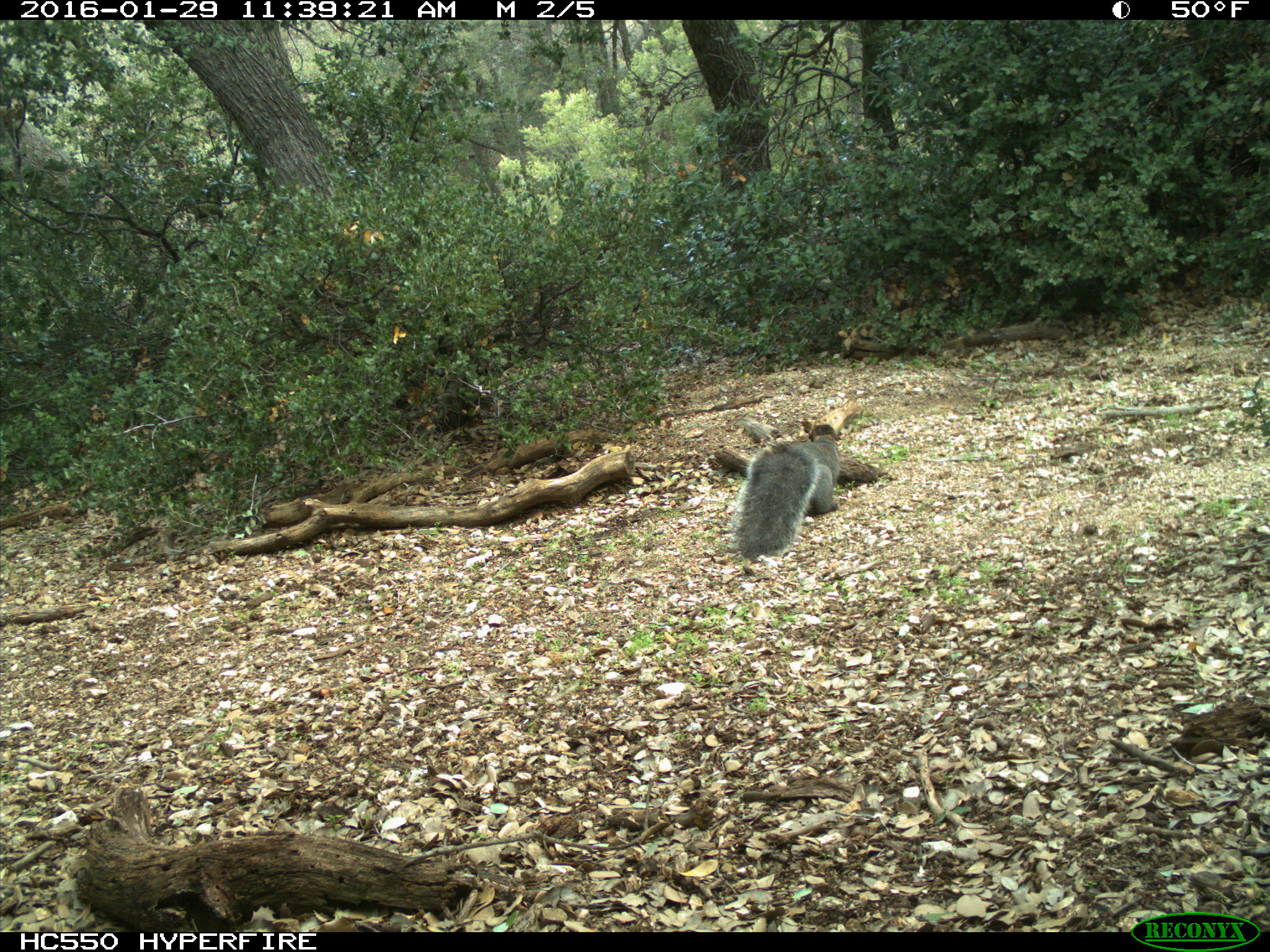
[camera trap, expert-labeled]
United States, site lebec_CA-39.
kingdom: Animalia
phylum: Chordata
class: Mammalia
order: Rodentia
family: Sciuridae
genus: Sciurus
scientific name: Sciurus carolinensis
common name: eastern gray squirrel